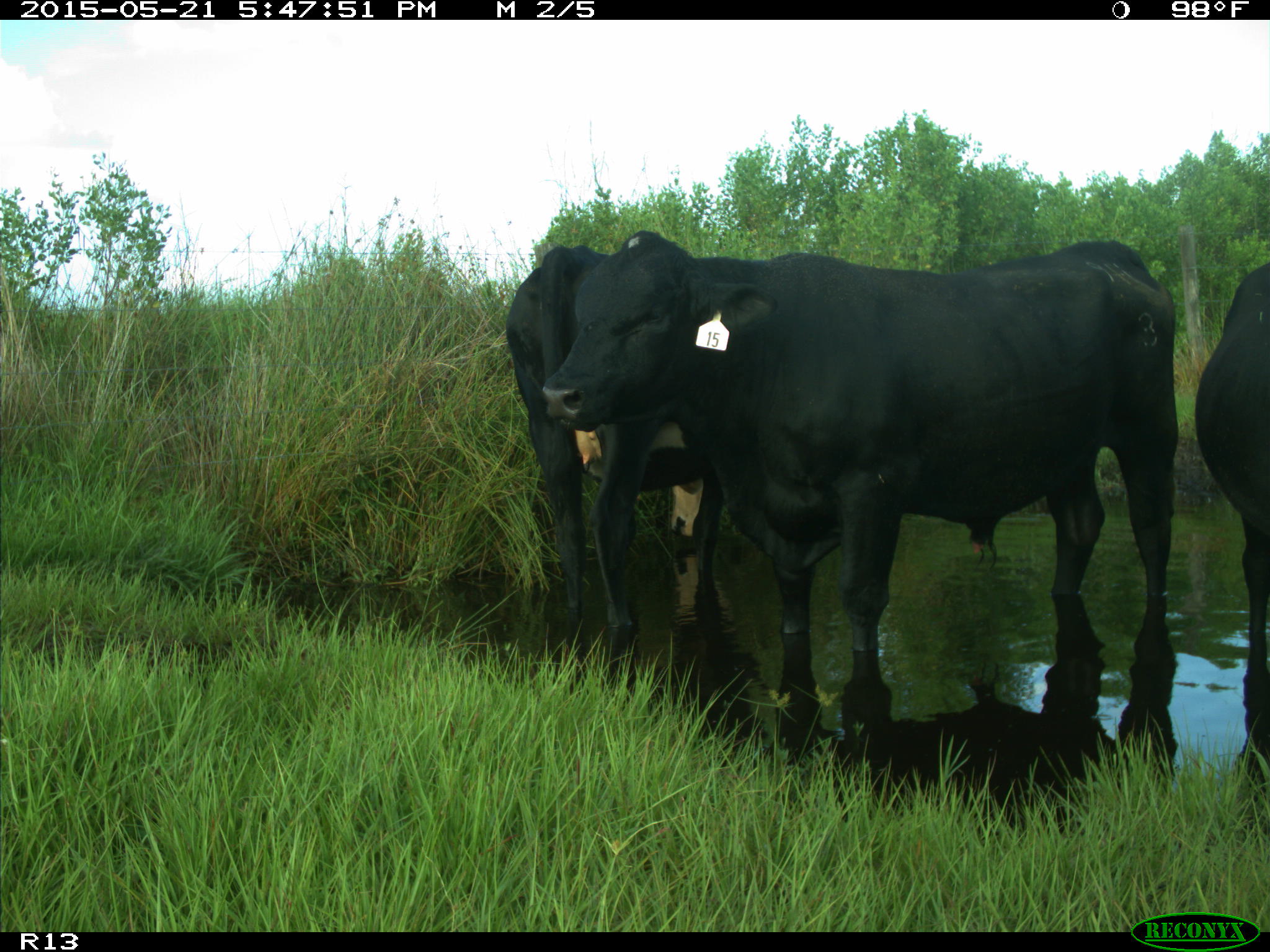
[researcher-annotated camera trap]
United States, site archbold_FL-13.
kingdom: Animalia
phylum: Chordata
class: Mammalia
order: Artiodactyla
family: Bovidae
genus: Bos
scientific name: Bos taurus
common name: domestic cow